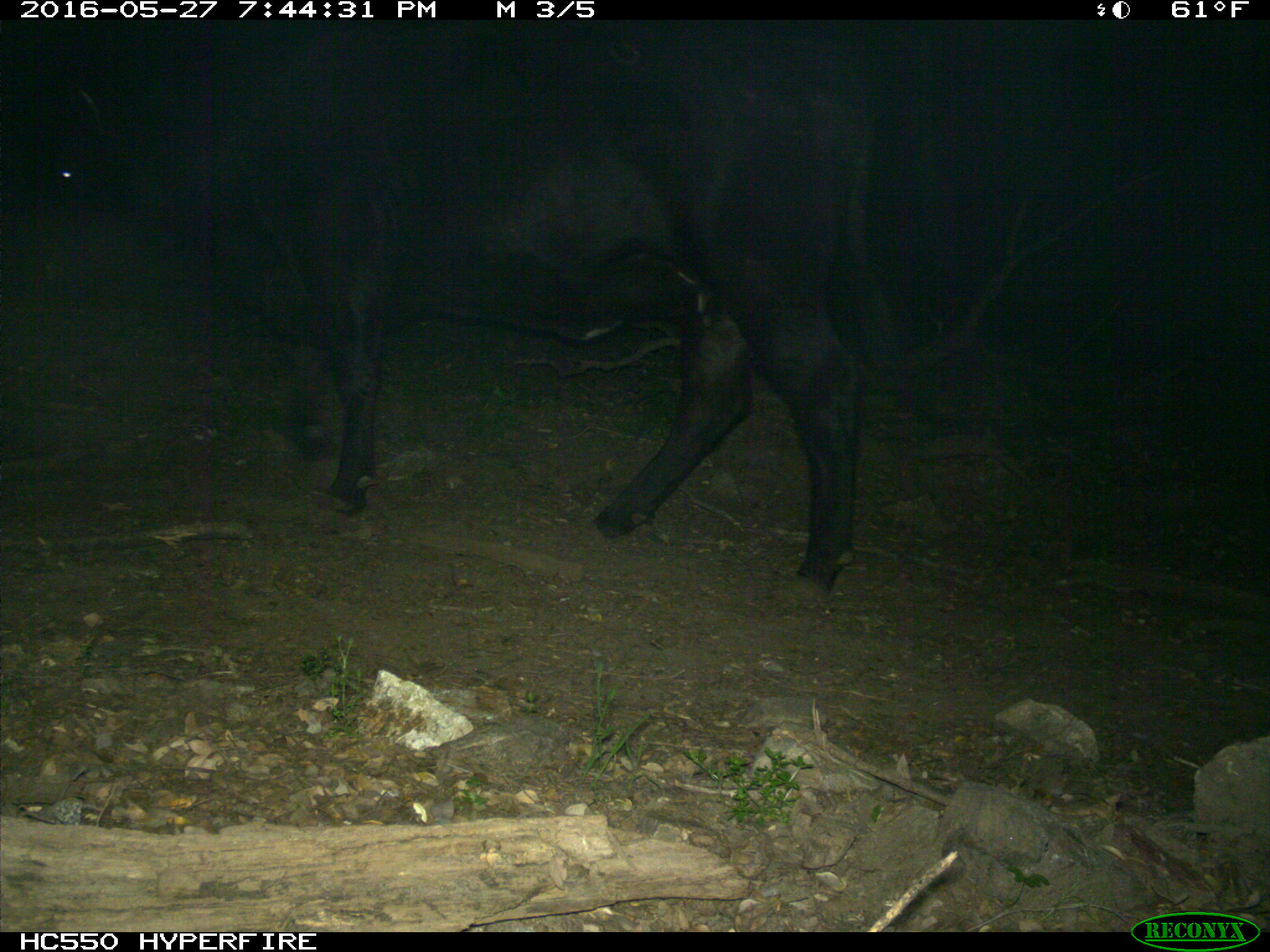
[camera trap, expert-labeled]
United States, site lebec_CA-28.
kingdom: Animalia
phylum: Chordata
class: Mammalia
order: Artiodactyla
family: Bovidae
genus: Bos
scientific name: Bos taurus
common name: domestic cow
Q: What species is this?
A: Bos taurus (domestic cow).